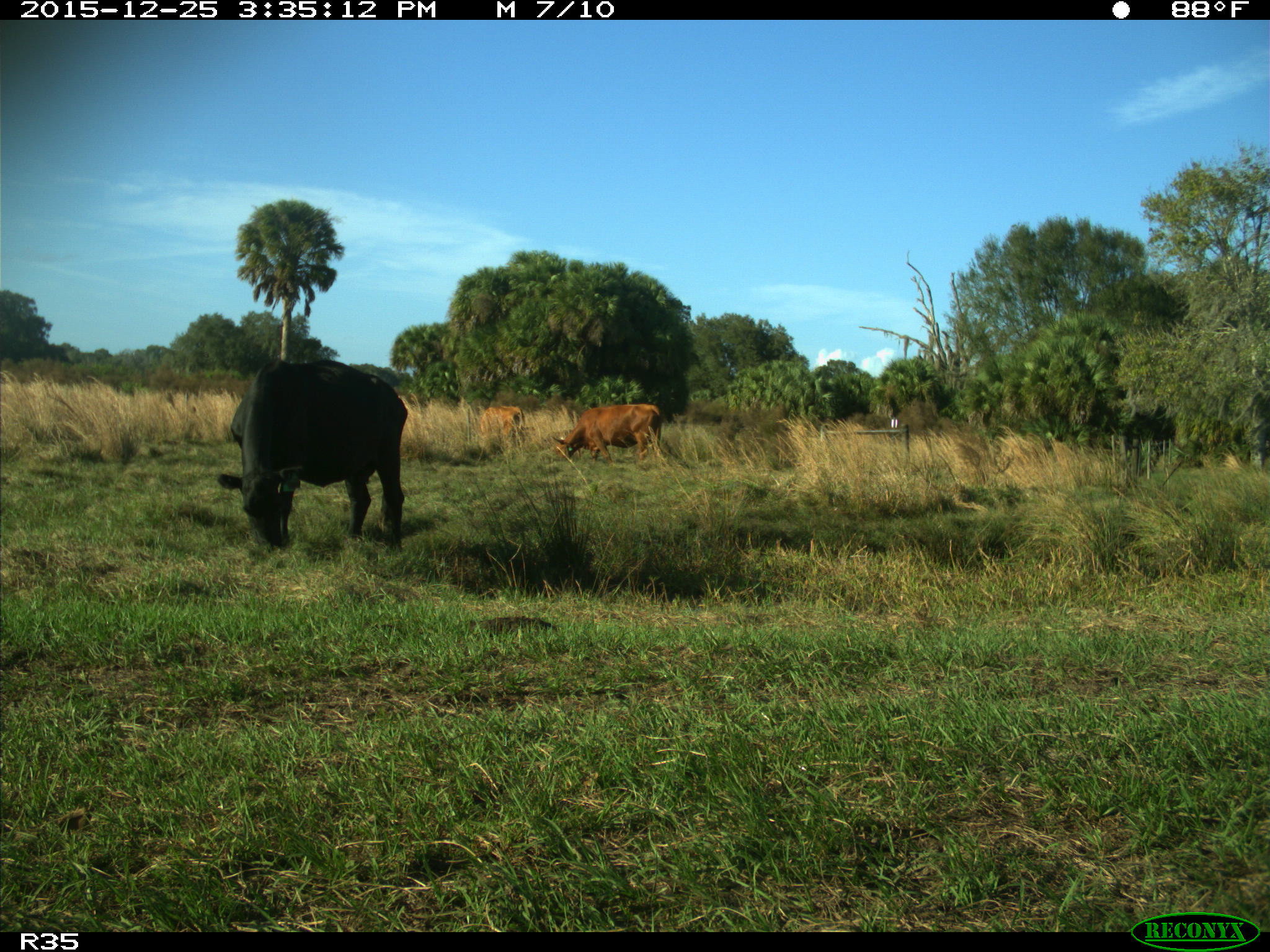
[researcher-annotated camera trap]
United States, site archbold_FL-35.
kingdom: Animalia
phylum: Chordata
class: Mammalia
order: Artiodactyla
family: Bovidae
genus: Bos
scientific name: Bos taurus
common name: domestic cow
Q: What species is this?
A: Bos taurus (domestic cow).